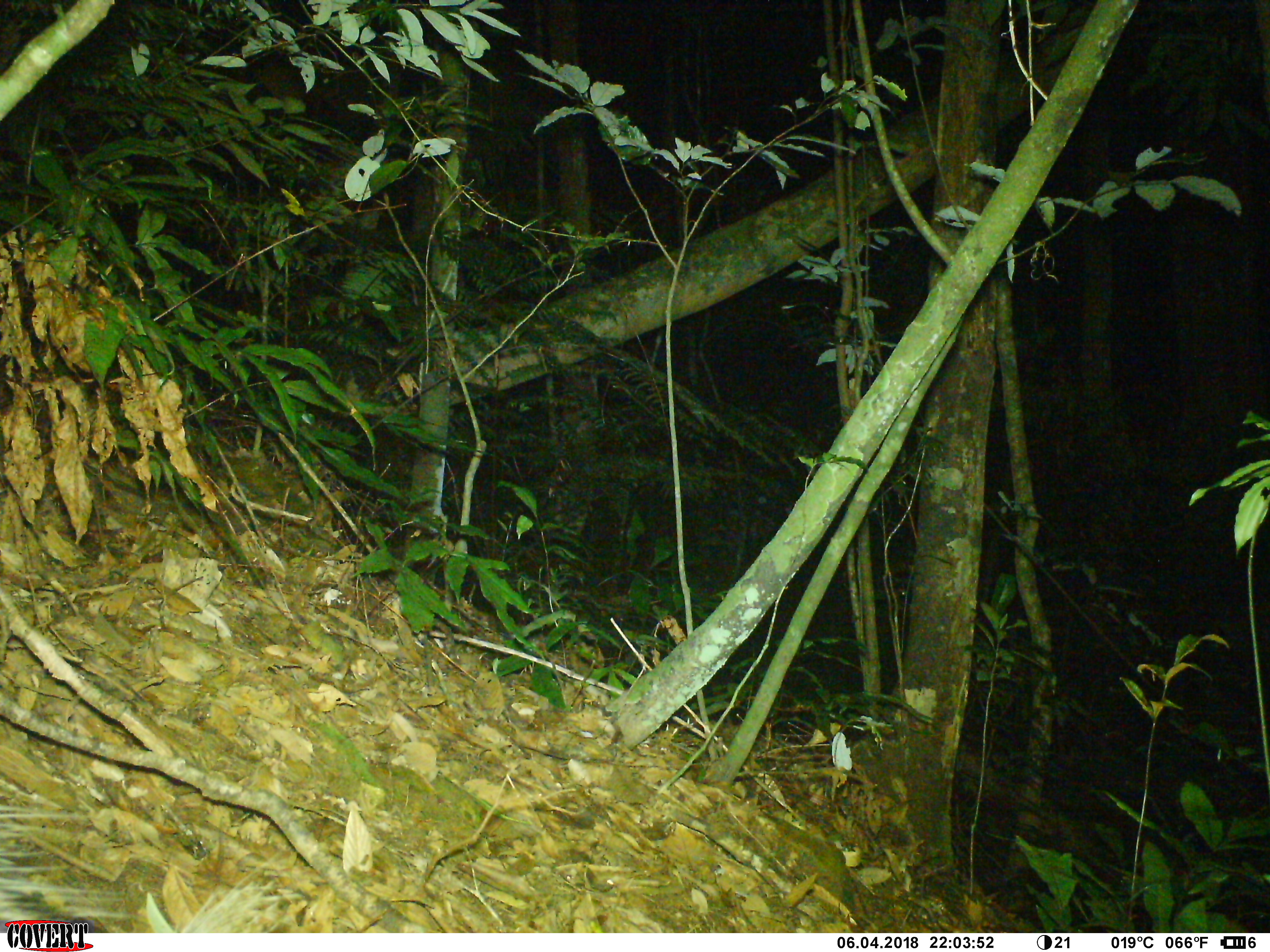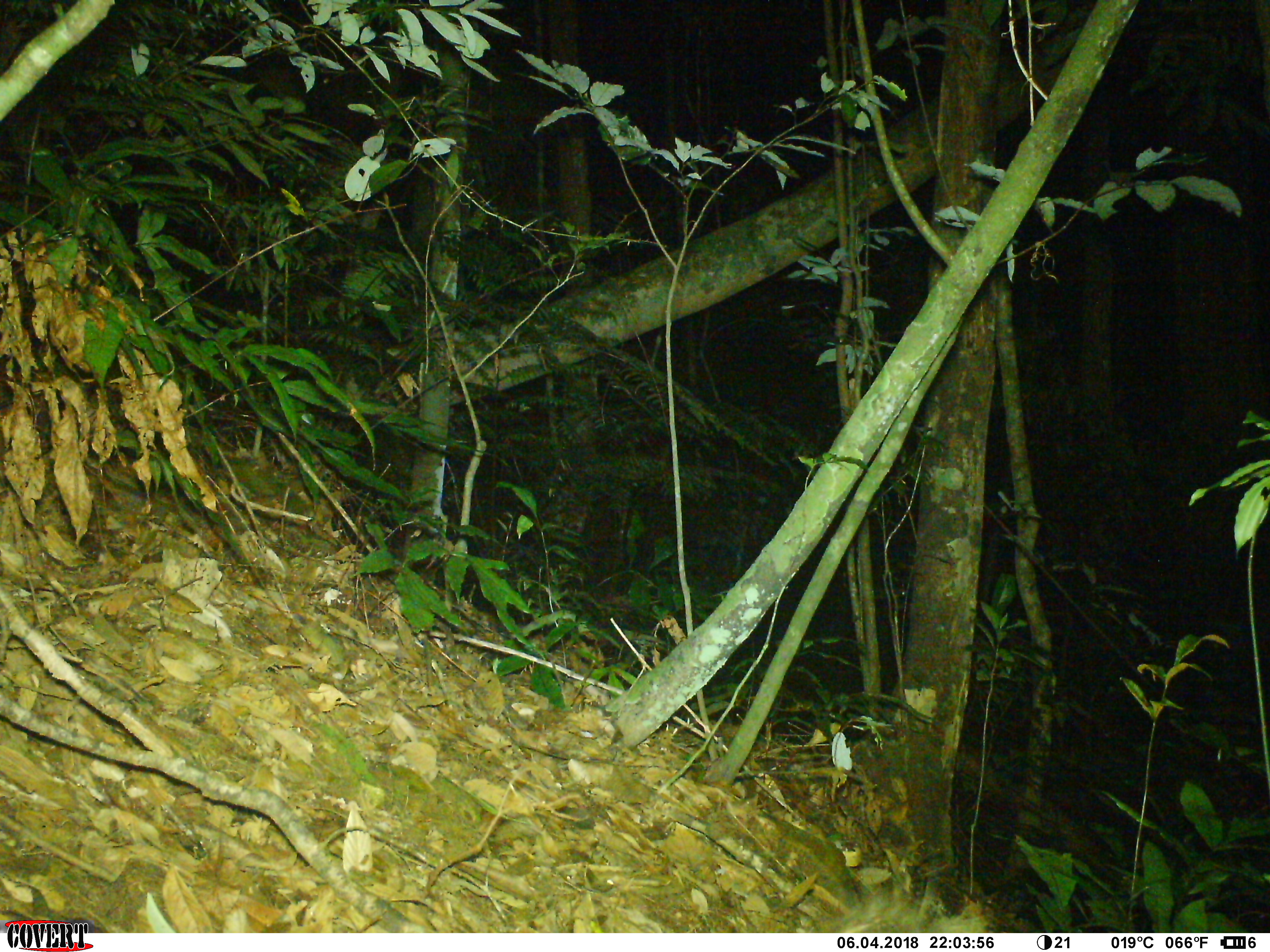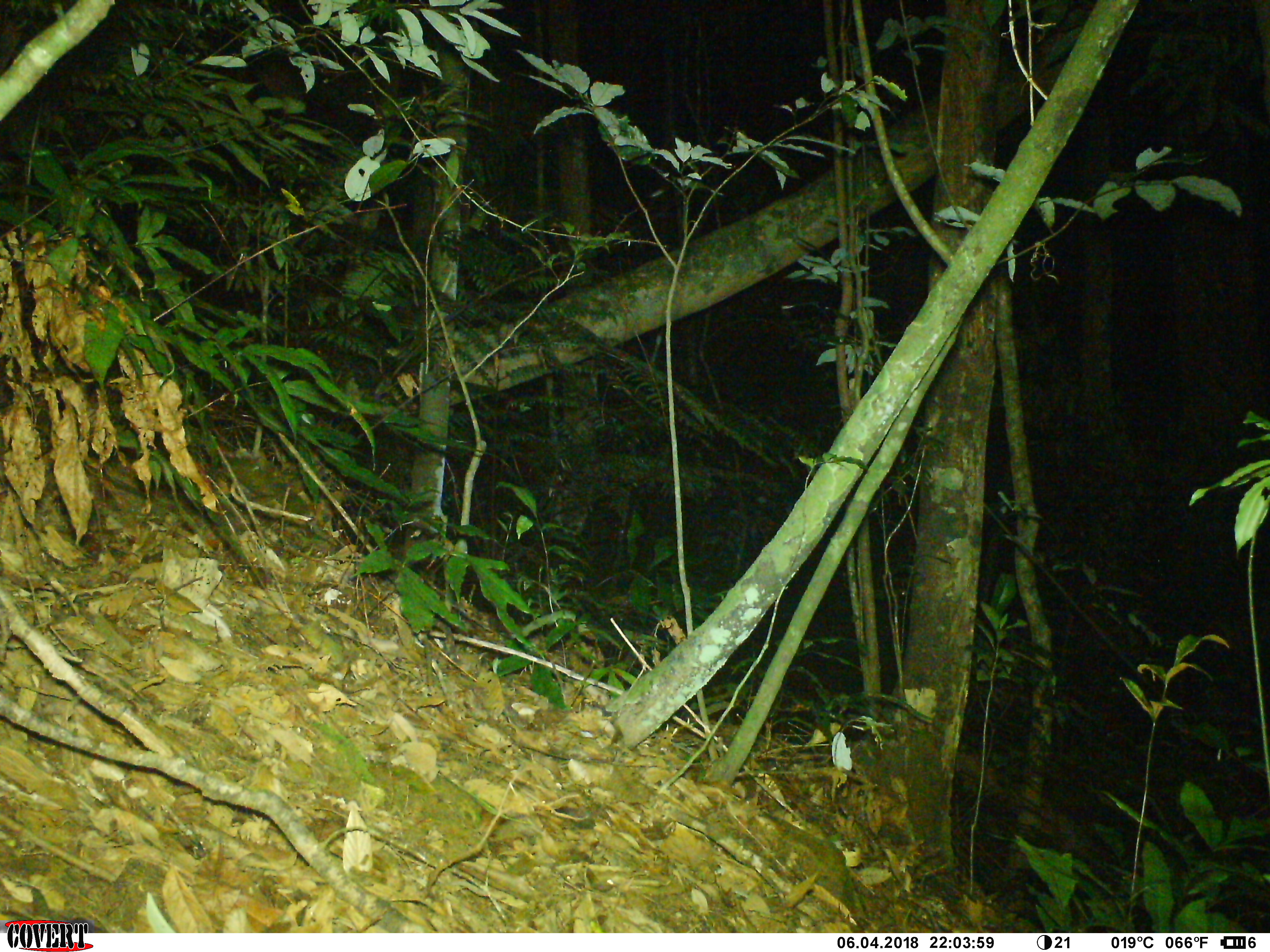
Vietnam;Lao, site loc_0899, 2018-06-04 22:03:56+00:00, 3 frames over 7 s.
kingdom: Animalia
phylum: Chordata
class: Mammalia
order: Rodentia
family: Hystricidae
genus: Atherurus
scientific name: Atherurus macrourus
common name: asiatic brush-tailed porcupine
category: asiatic brush tailed porcupine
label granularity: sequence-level